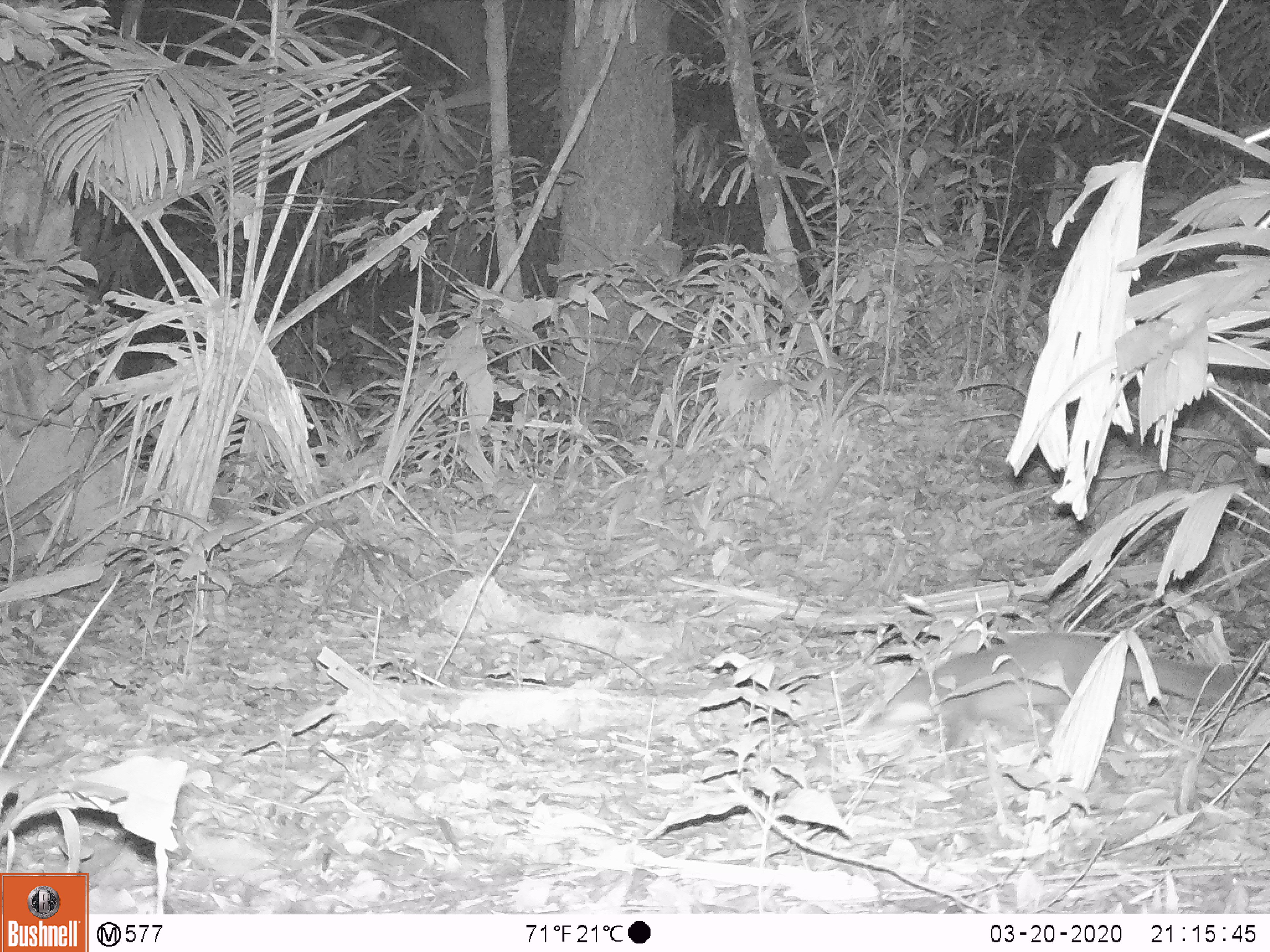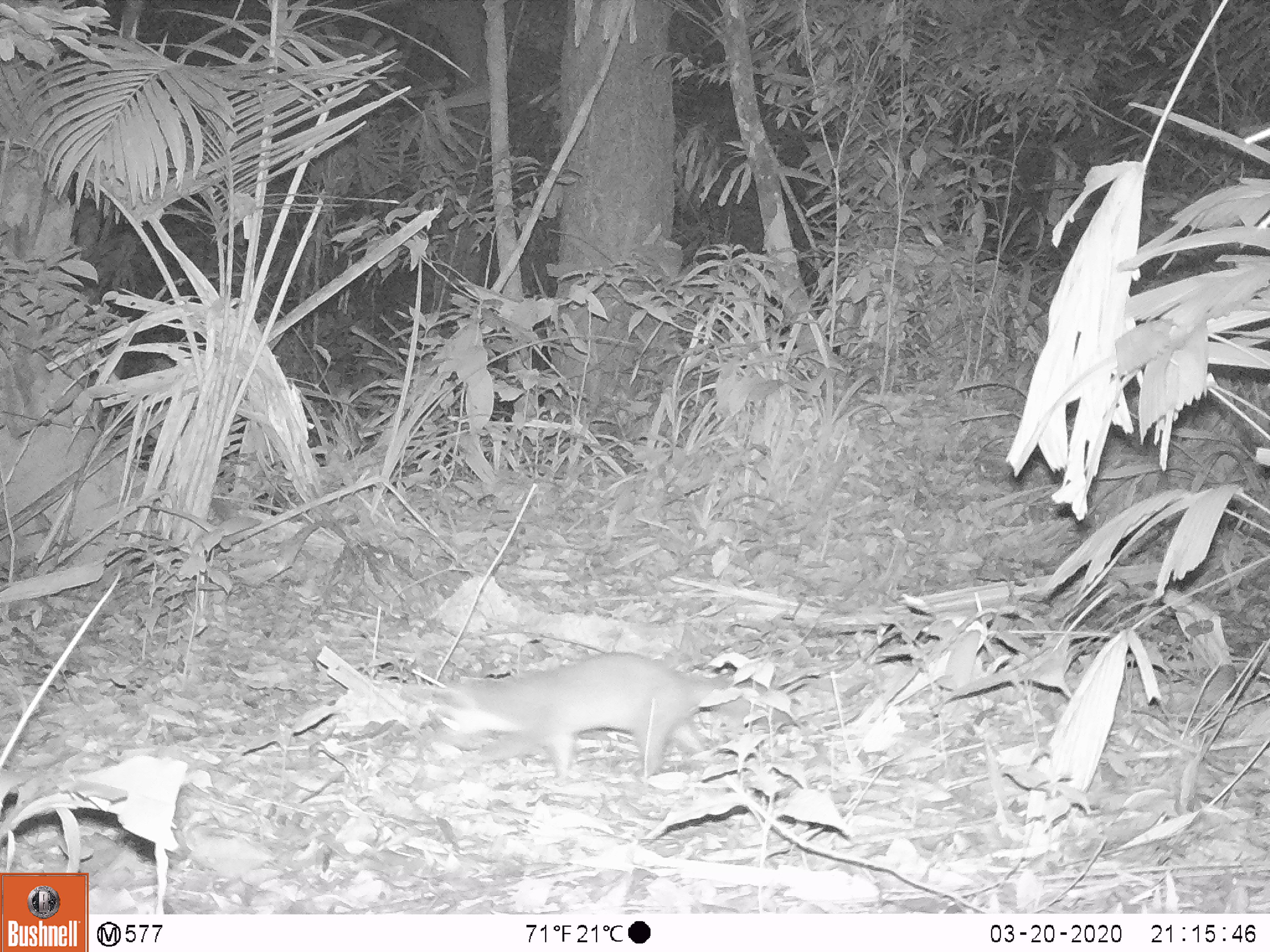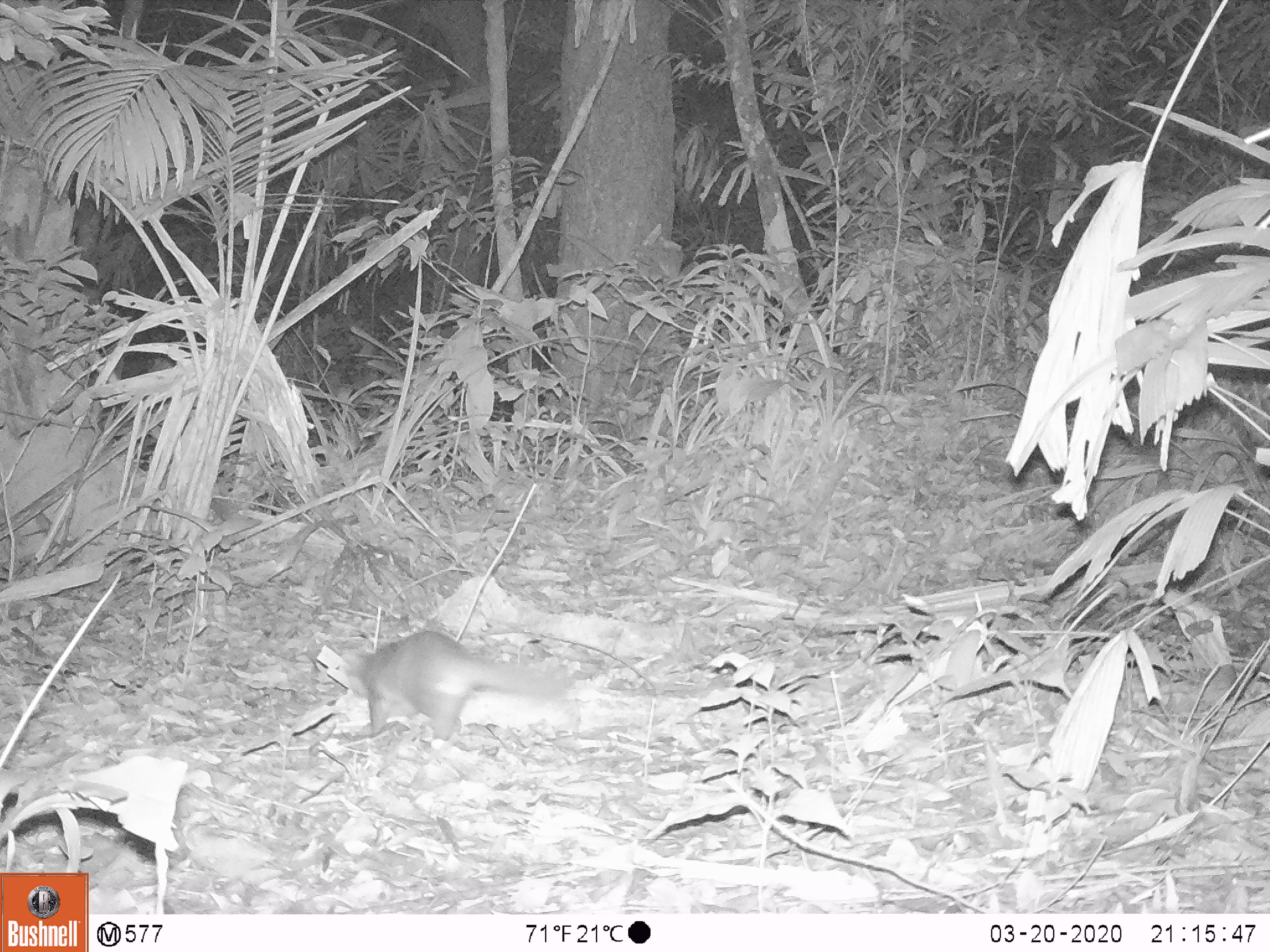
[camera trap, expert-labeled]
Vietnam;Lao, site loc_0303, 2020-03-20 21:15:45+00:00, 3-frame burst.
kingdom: Animalia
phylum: Chordata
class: Mammalia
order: Carnivora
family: Mustelidae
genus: Melogale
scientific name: Melogale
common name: ferret badger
Ferret badger (Melogale). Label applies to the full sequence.